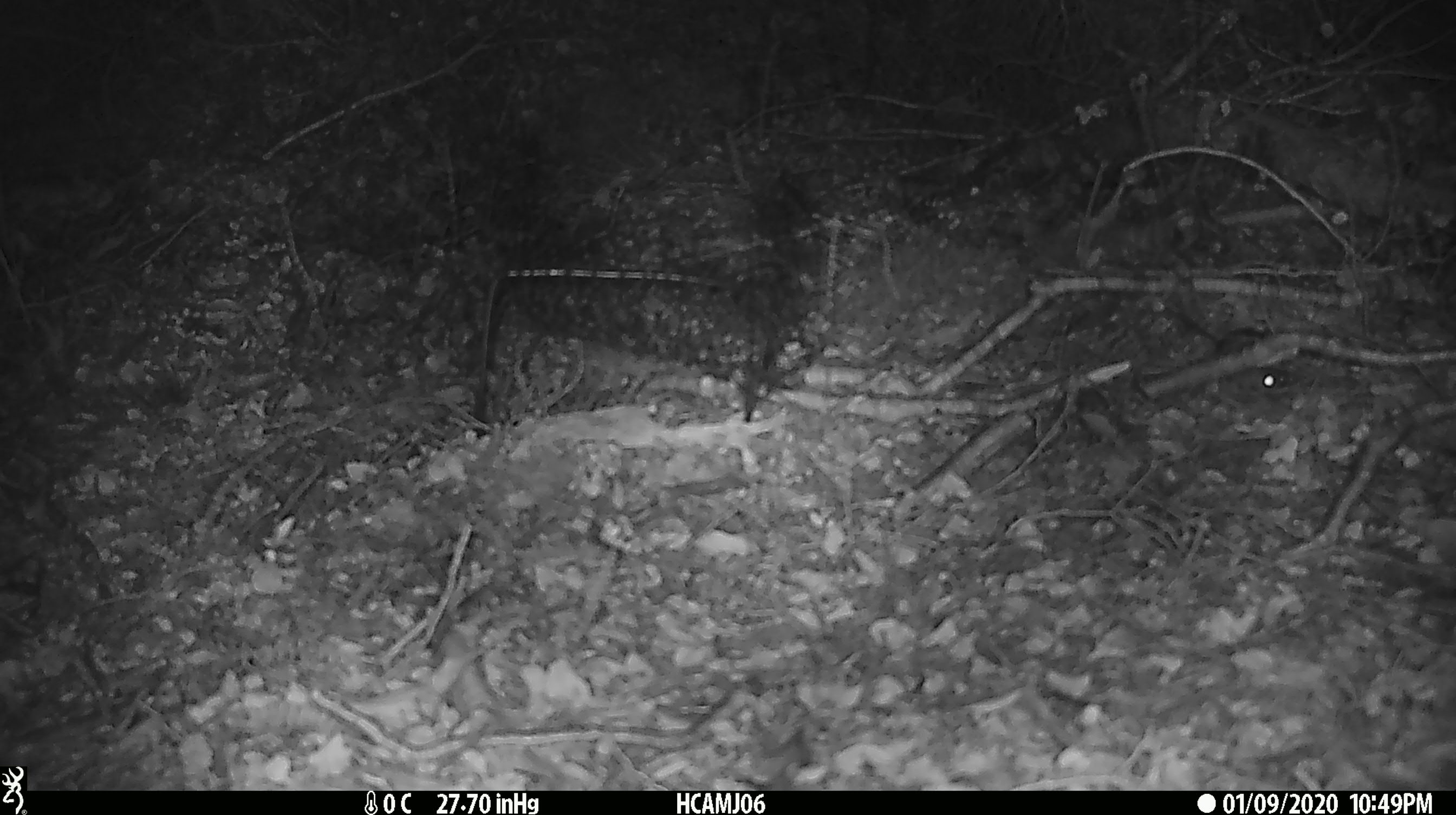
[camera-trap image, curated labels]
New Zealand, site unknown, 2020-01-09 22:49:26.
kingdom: Animalia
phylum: Chordata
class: Mammalia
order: Rodentia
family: Muridae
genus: Mus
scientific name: Mus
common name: mouse